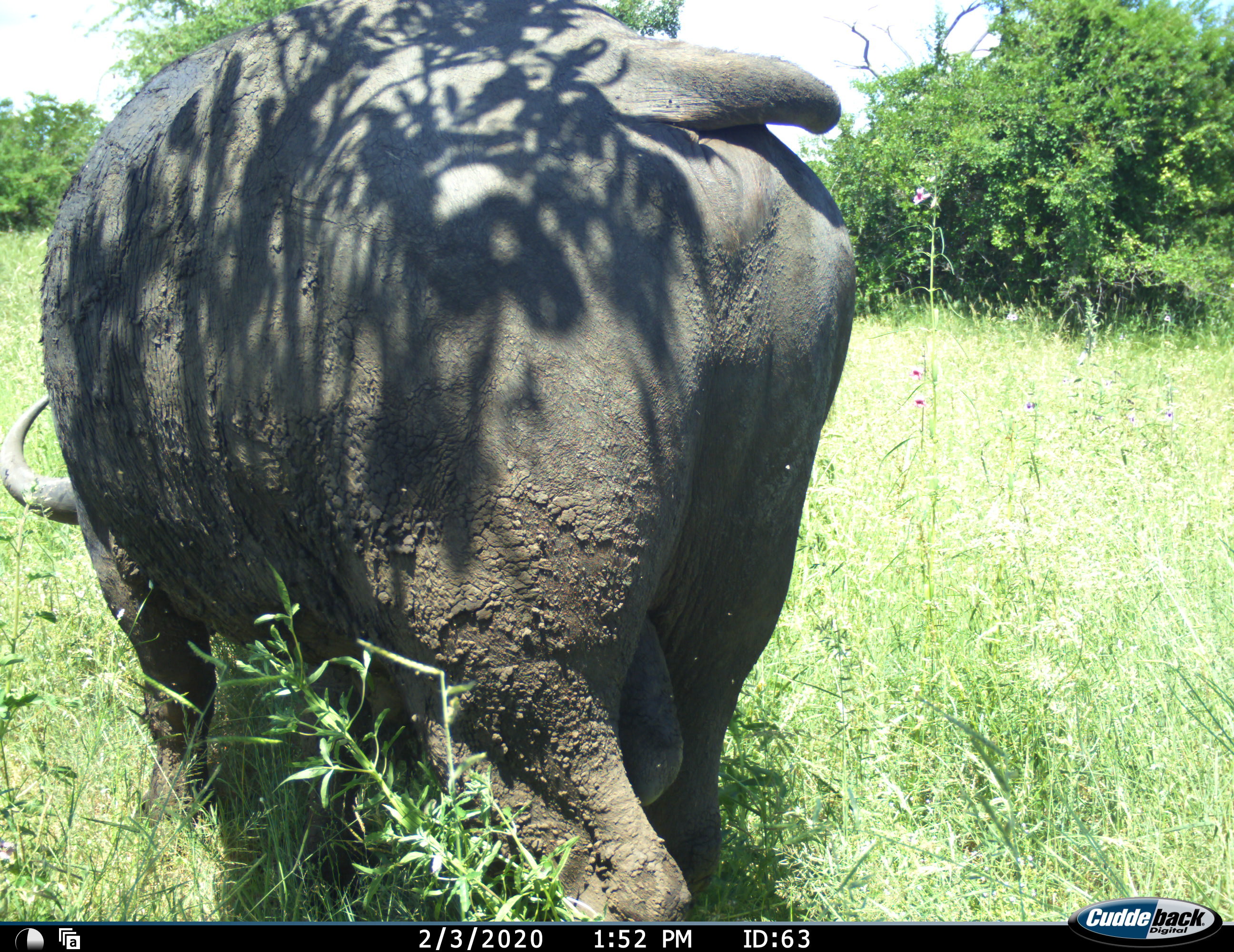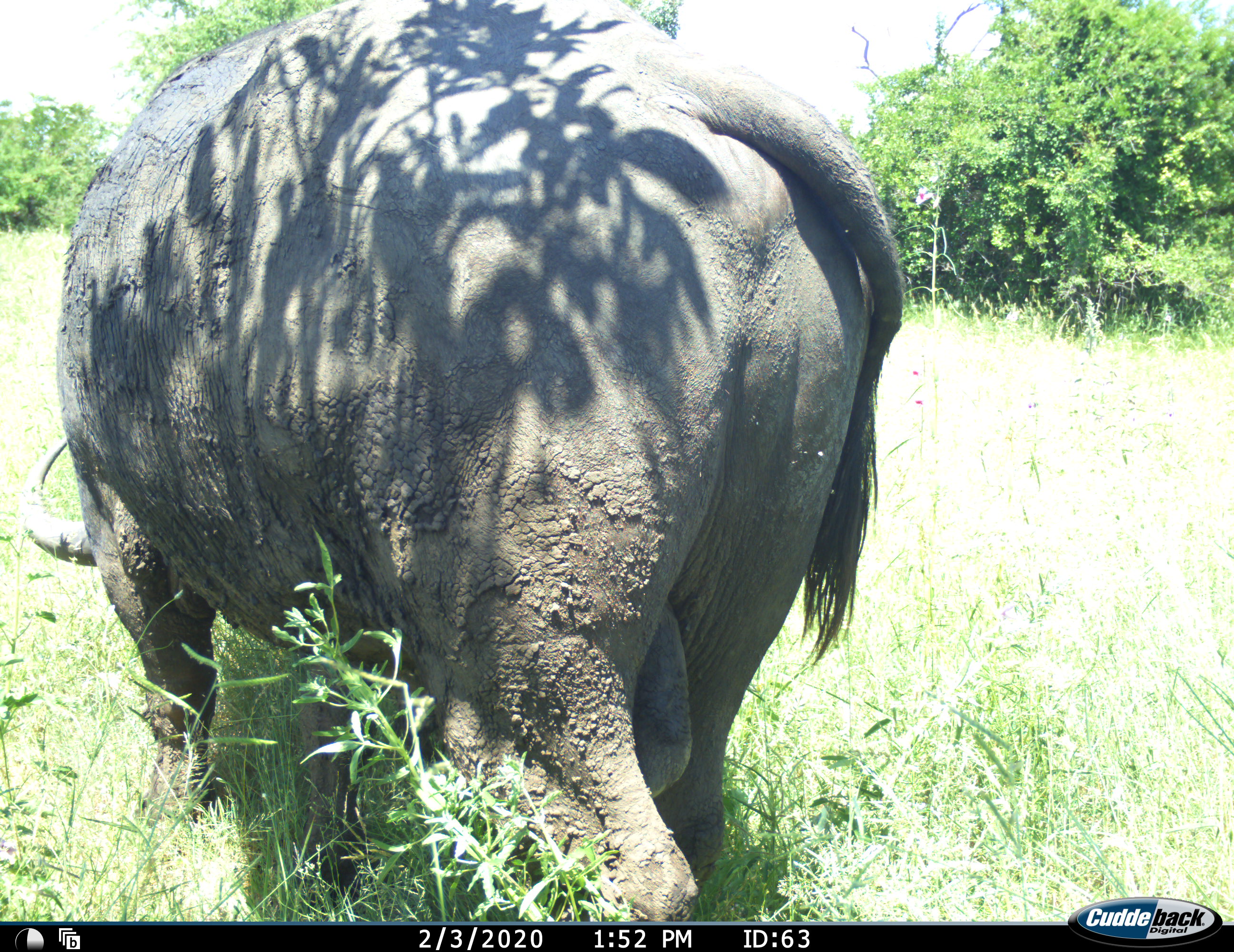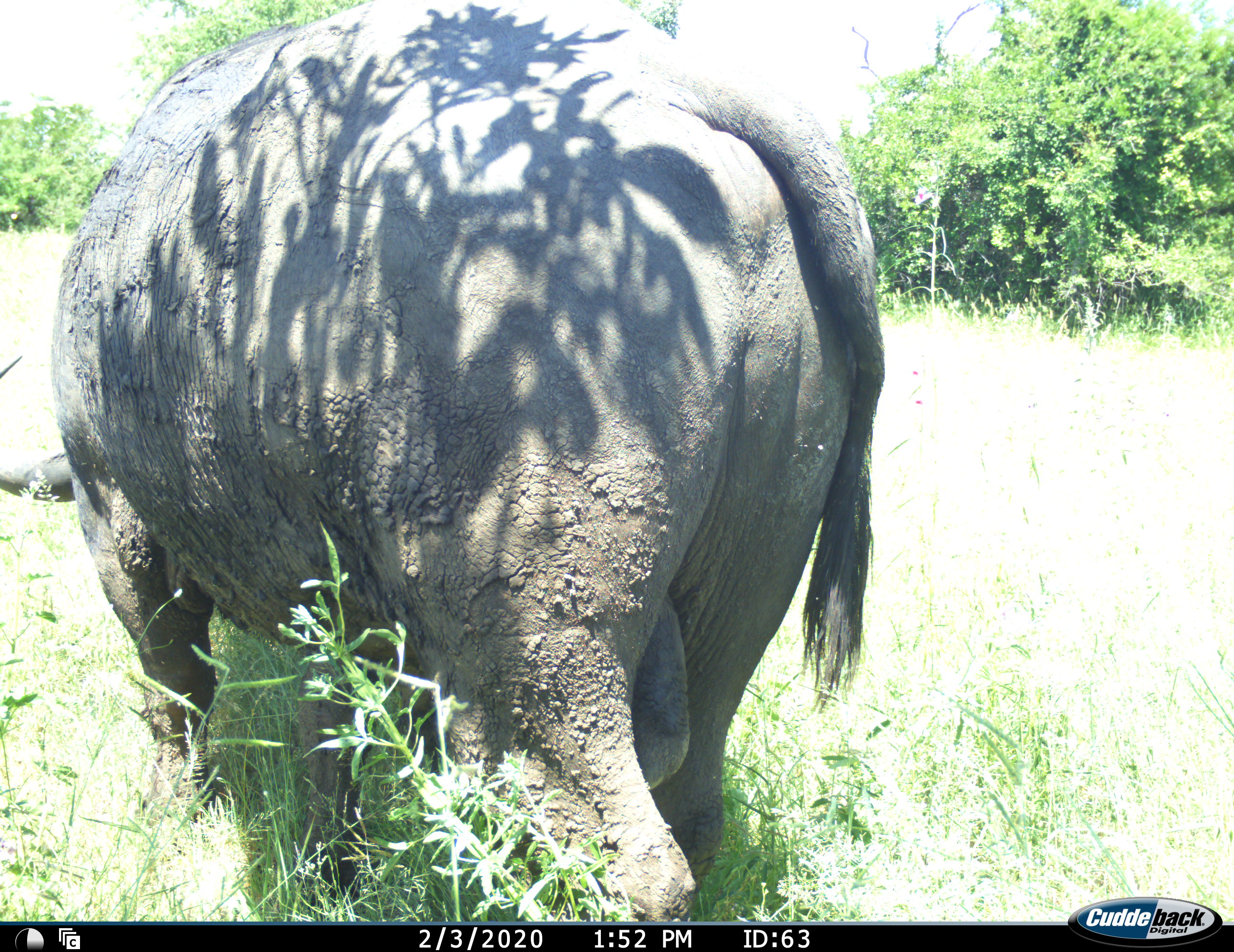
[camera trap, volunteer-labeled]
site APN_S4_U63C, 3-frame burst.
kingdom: Animalia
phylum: Chordata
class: Mammalia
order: Artiodactyla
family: Bovidae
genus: Syncerus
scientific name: Syncerus caffer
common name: african buffalo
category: buffalo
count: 1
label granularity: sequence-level